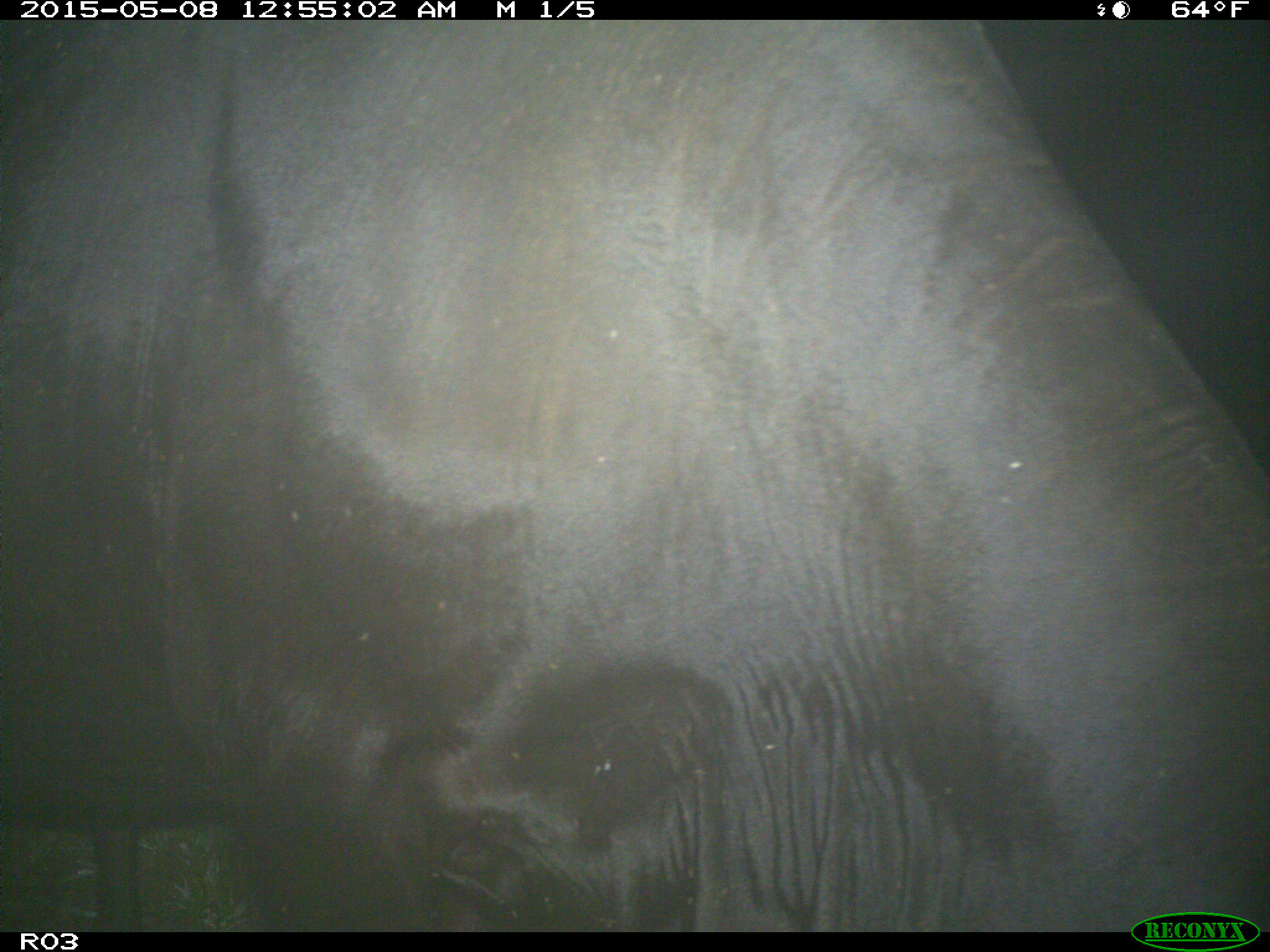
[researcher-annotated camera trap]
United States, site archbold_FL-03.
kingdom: Animalia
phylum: Chordata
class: Mammalia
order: Artiodactyla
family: Bovidae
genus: Bos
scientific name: Bos taurus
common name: domestic cow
Bos taurus (domestic cow).